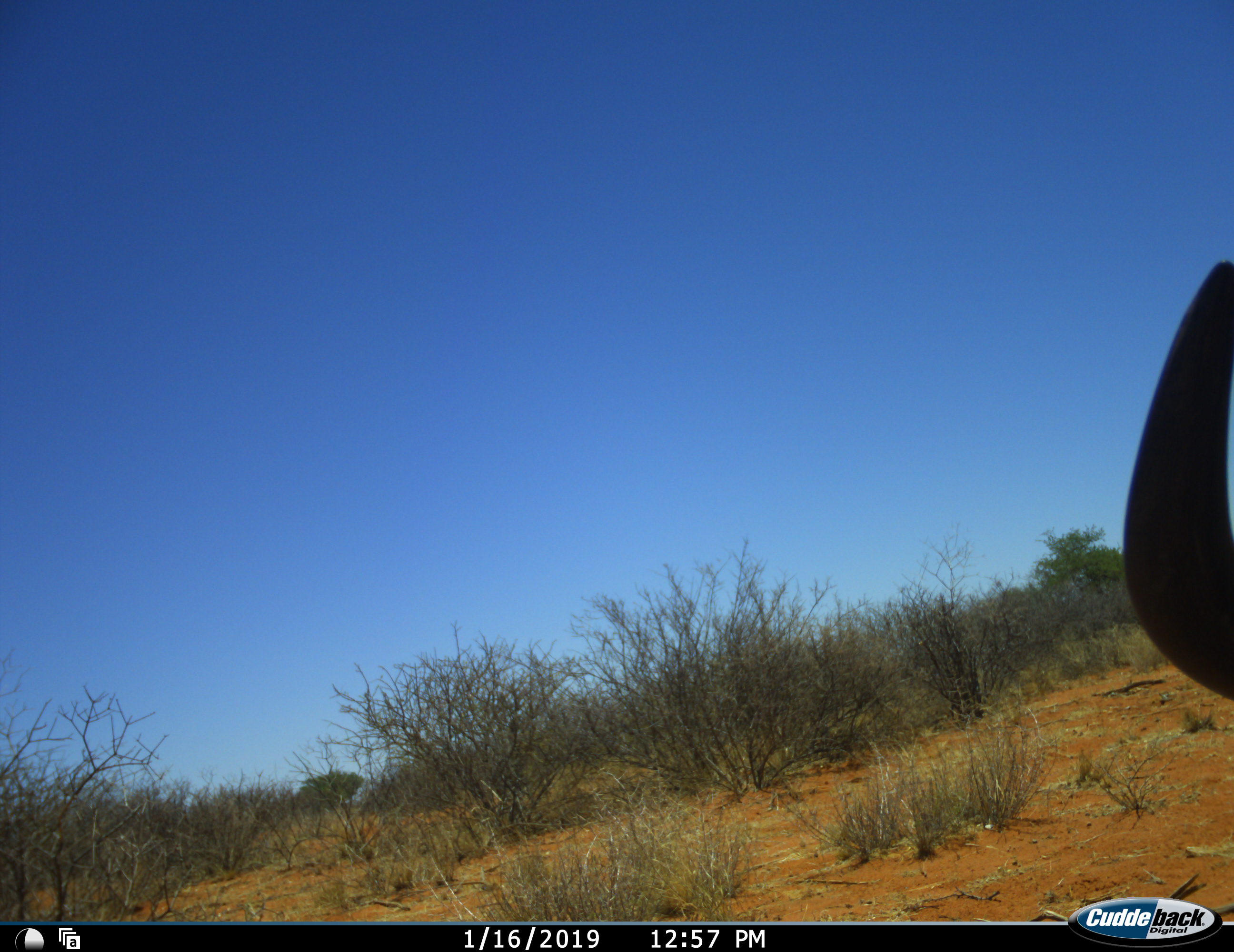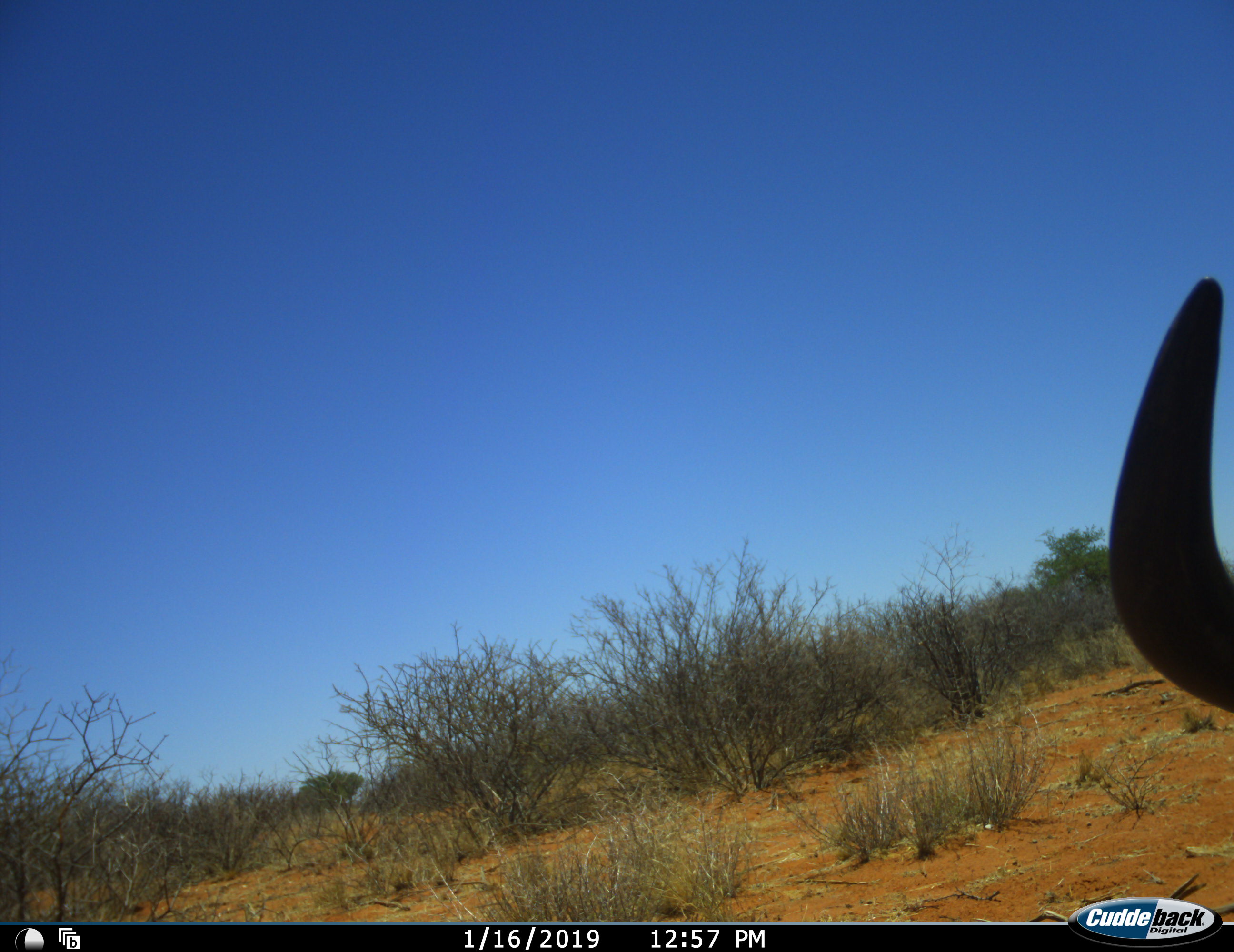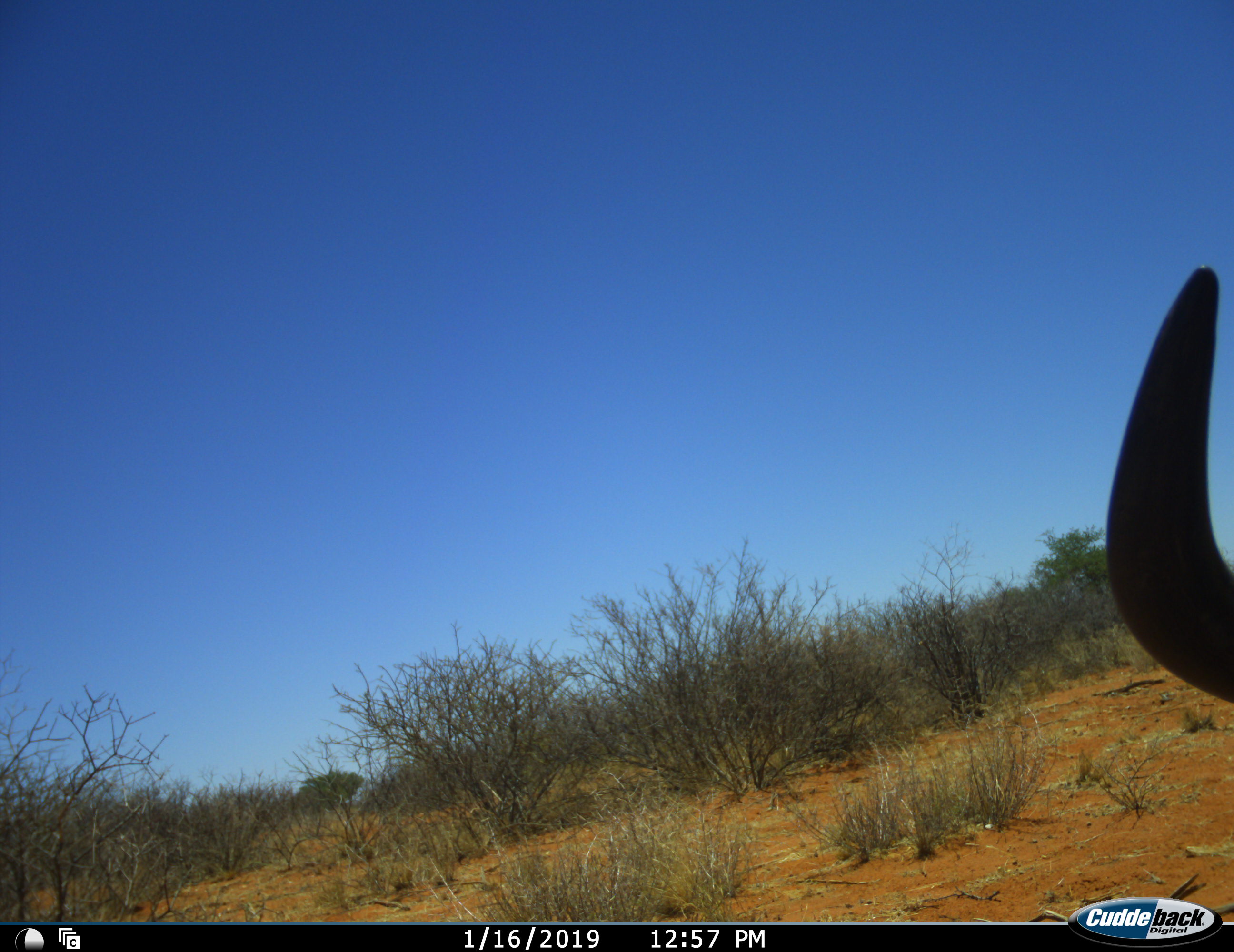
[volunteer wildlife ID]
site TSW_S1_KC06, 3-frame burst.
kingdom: Animalia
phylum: Chordata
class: Mammalia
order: Artiodactyla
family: Bovidae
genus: Connochaetes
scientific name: Connochaetes taurinus taurinus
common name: blue wildebeest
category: wildebeestblue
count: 1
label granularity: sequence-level